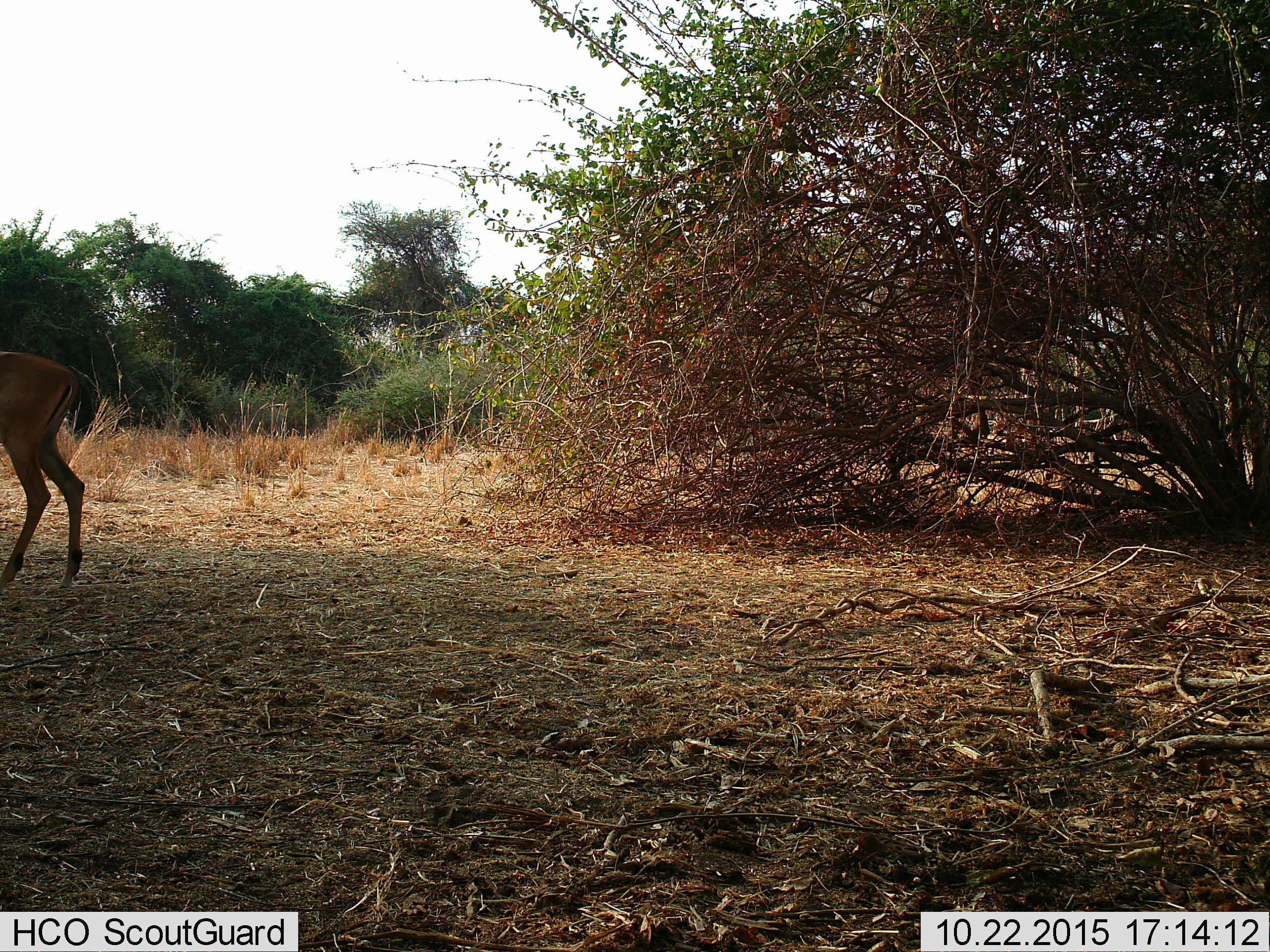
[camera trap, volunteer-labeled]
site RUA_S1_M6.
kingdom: Animalia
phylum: Chordata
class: Mammalia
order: Artiodactyla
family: Bovidae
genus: Aepyceros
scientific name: Aepyceros melampus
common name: impala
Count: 1.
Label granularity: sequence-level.